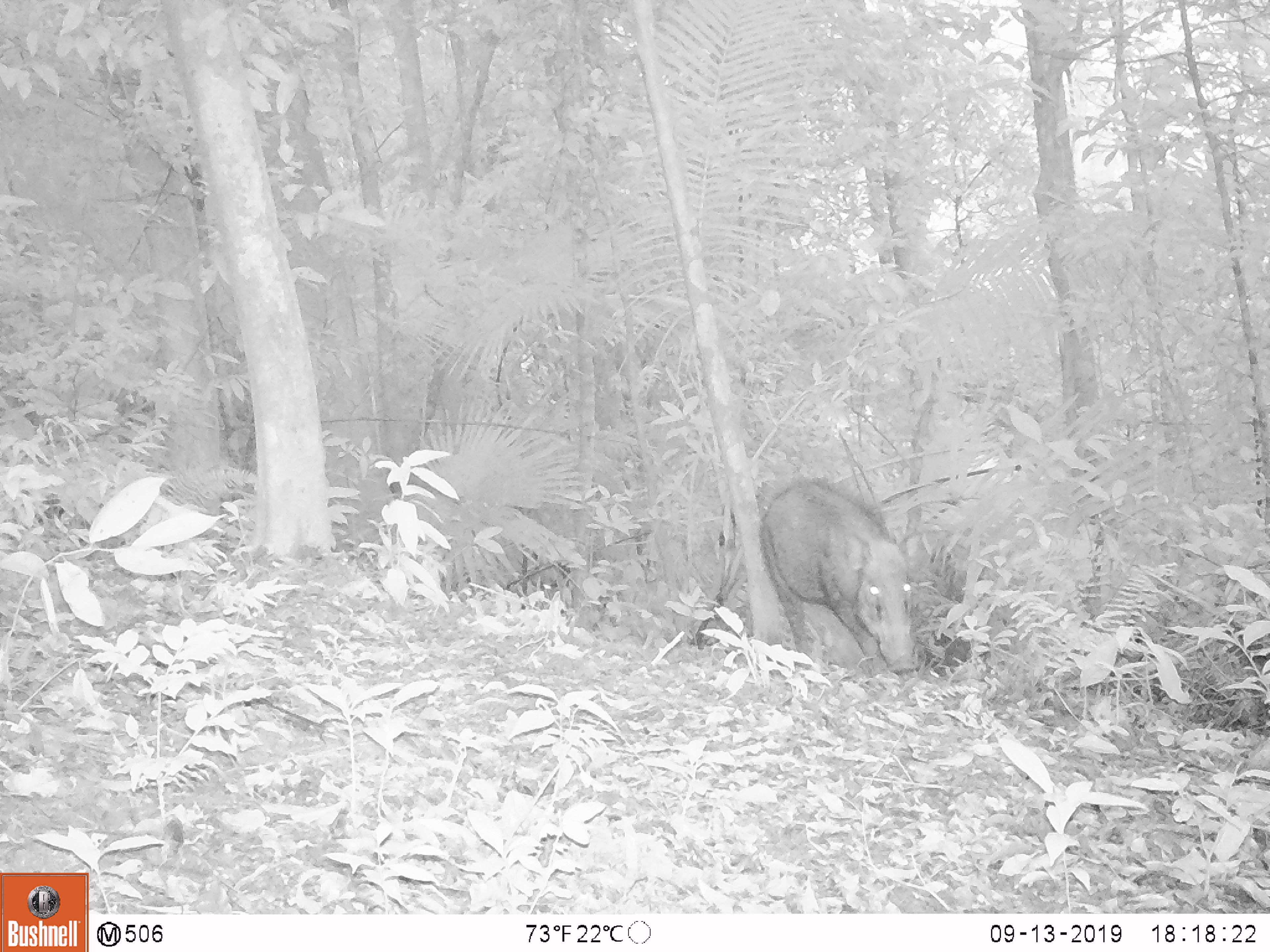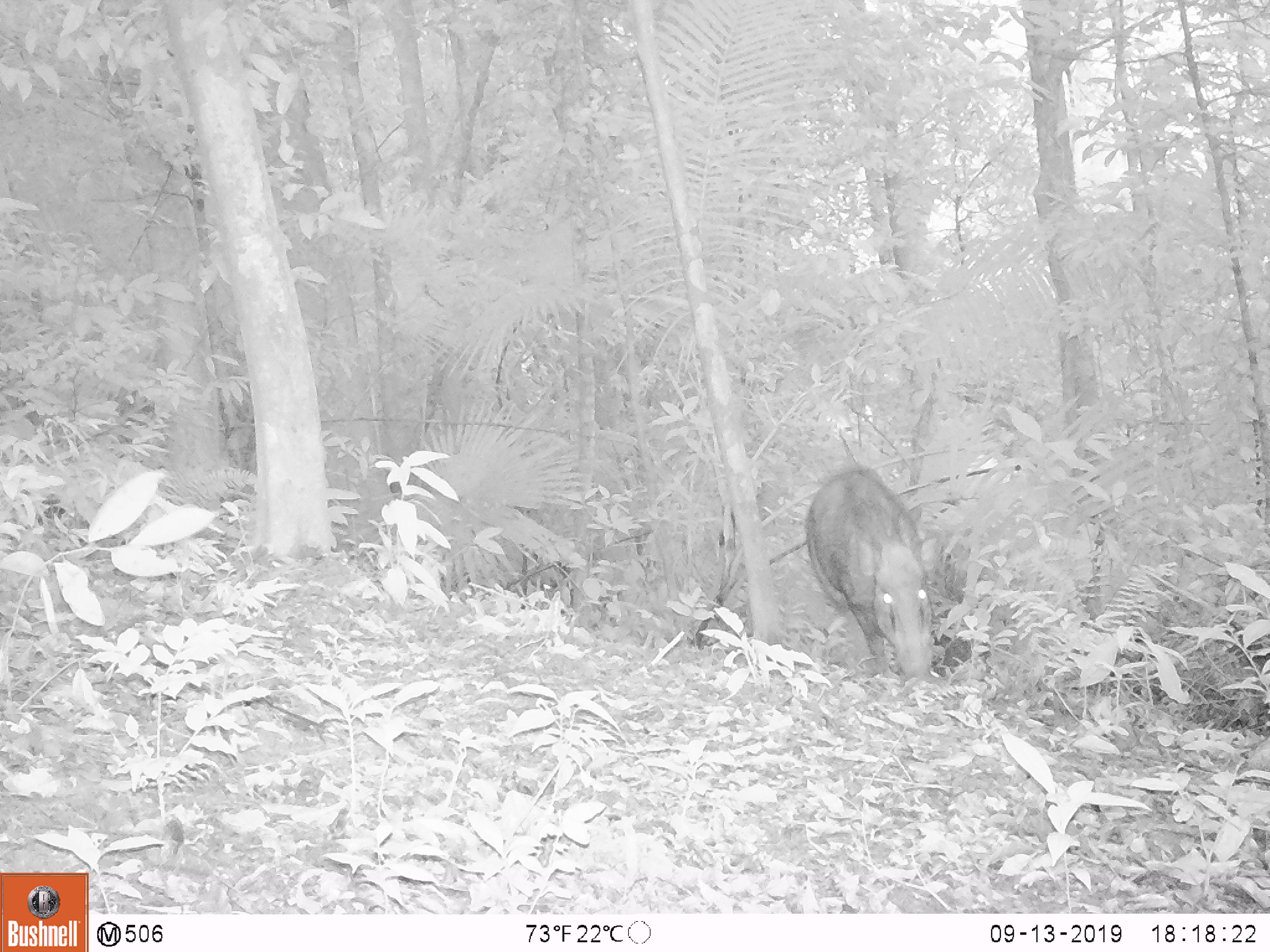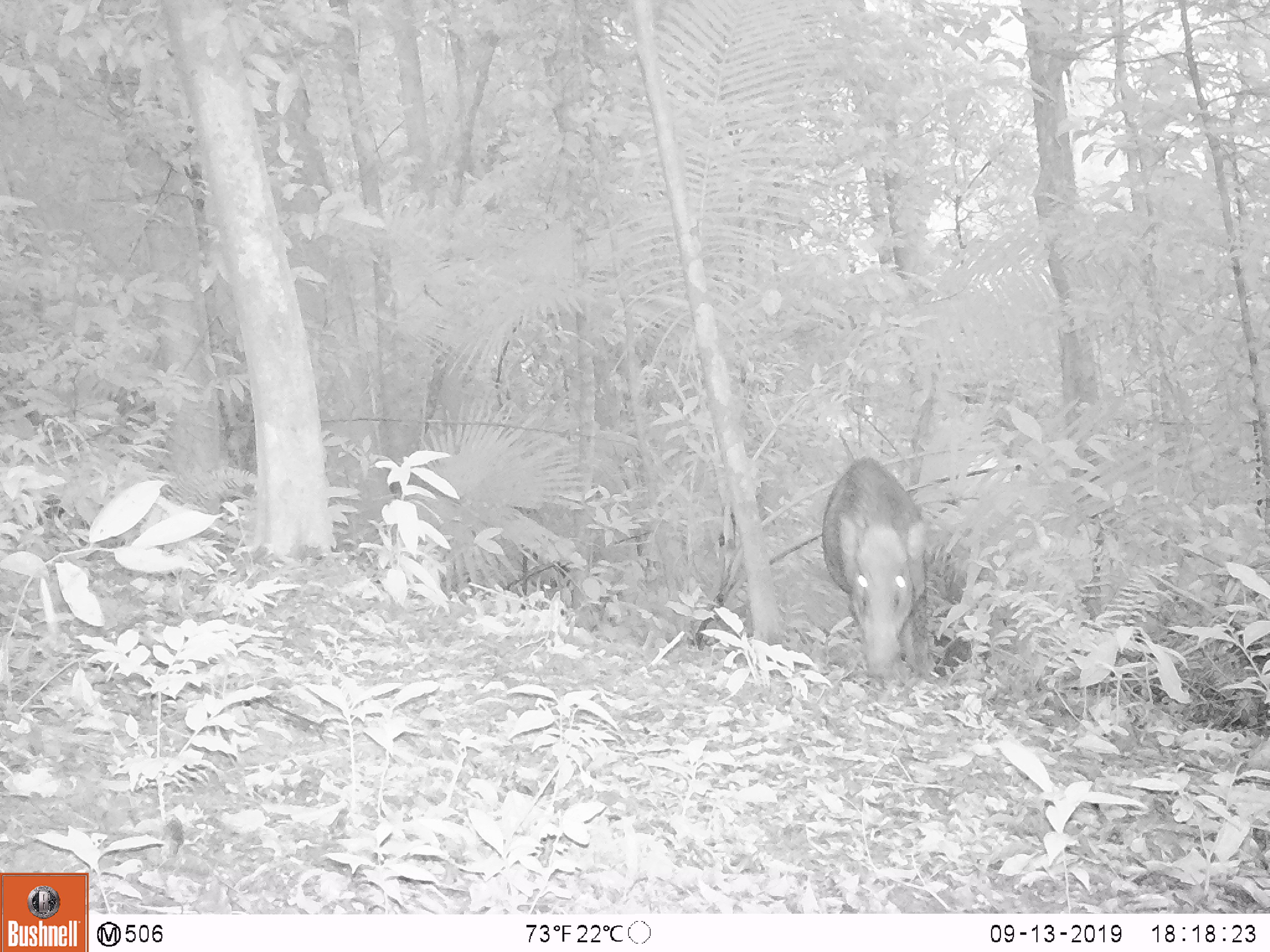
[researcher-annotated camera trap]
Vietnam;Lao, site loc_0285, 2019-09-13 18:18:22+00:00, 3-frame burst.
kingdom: Animalia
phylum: Chordata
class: Mammalia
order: Artiodactyla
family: Suidae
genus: Sus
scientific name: Sus scrofa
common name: eurasian wild pig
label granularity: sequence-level